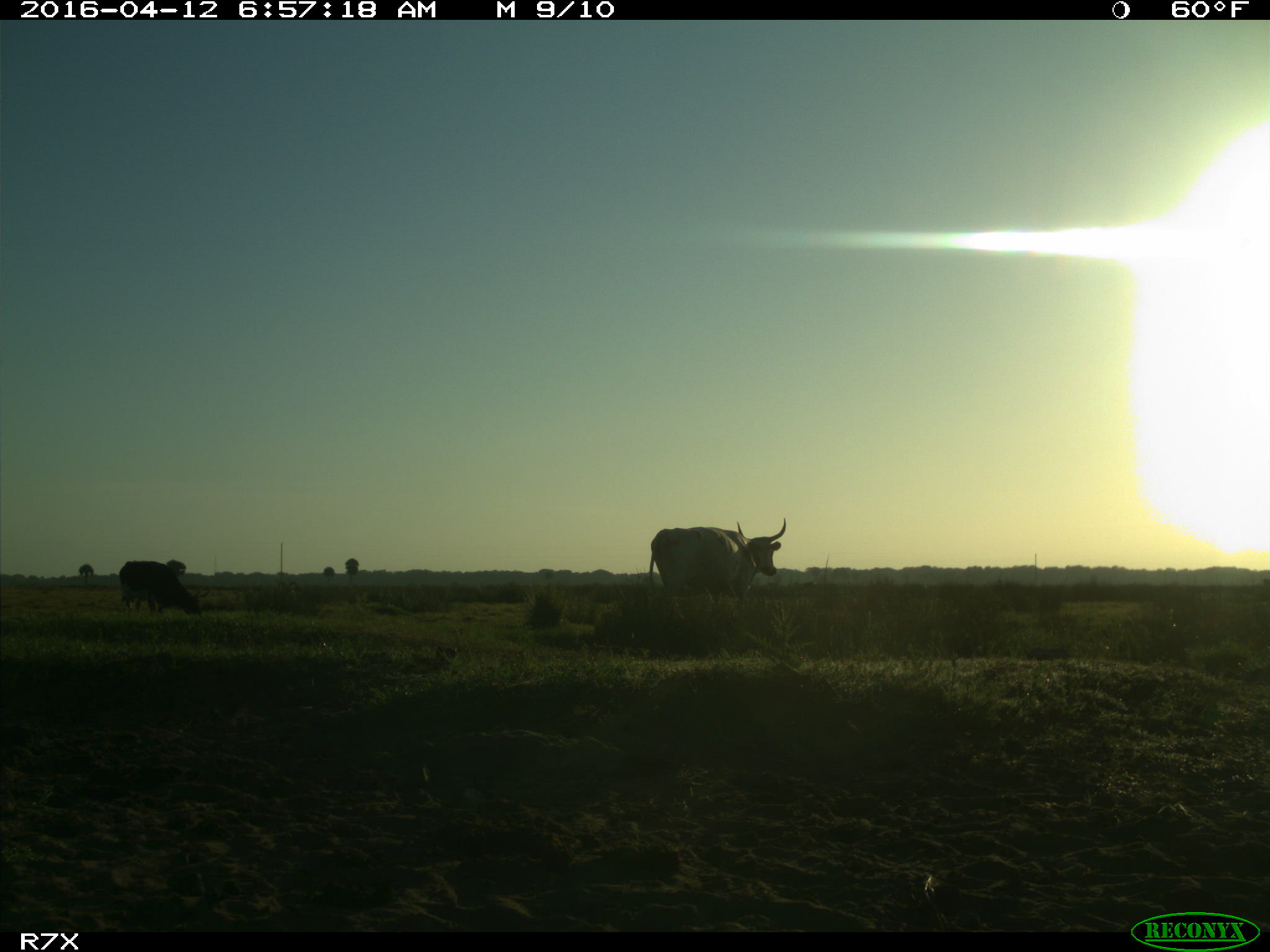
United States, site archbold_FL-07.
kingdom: Animalia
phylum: Chordata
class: Mammalia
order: Artiodactyla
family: Bovidae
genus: Bos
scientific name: Bos taurus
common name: domestic cow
Bos taurus (domestic cow).